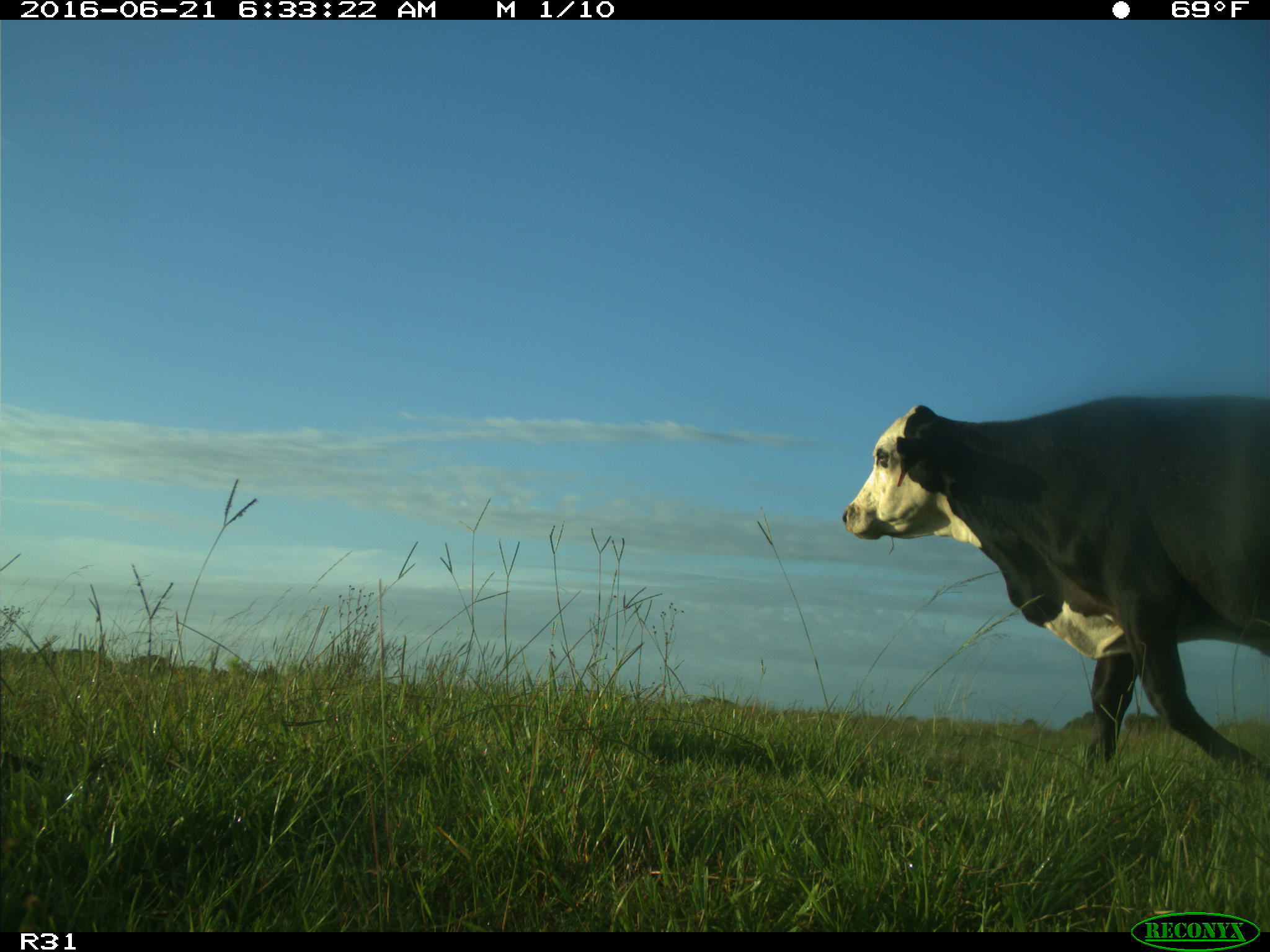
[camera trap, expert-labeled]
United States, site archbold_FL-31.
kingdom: Animalia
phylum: Chordata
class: Mammalia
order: Artiodactyla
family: Bovidae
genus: Bos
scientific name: Bos taurus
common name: domestic cow